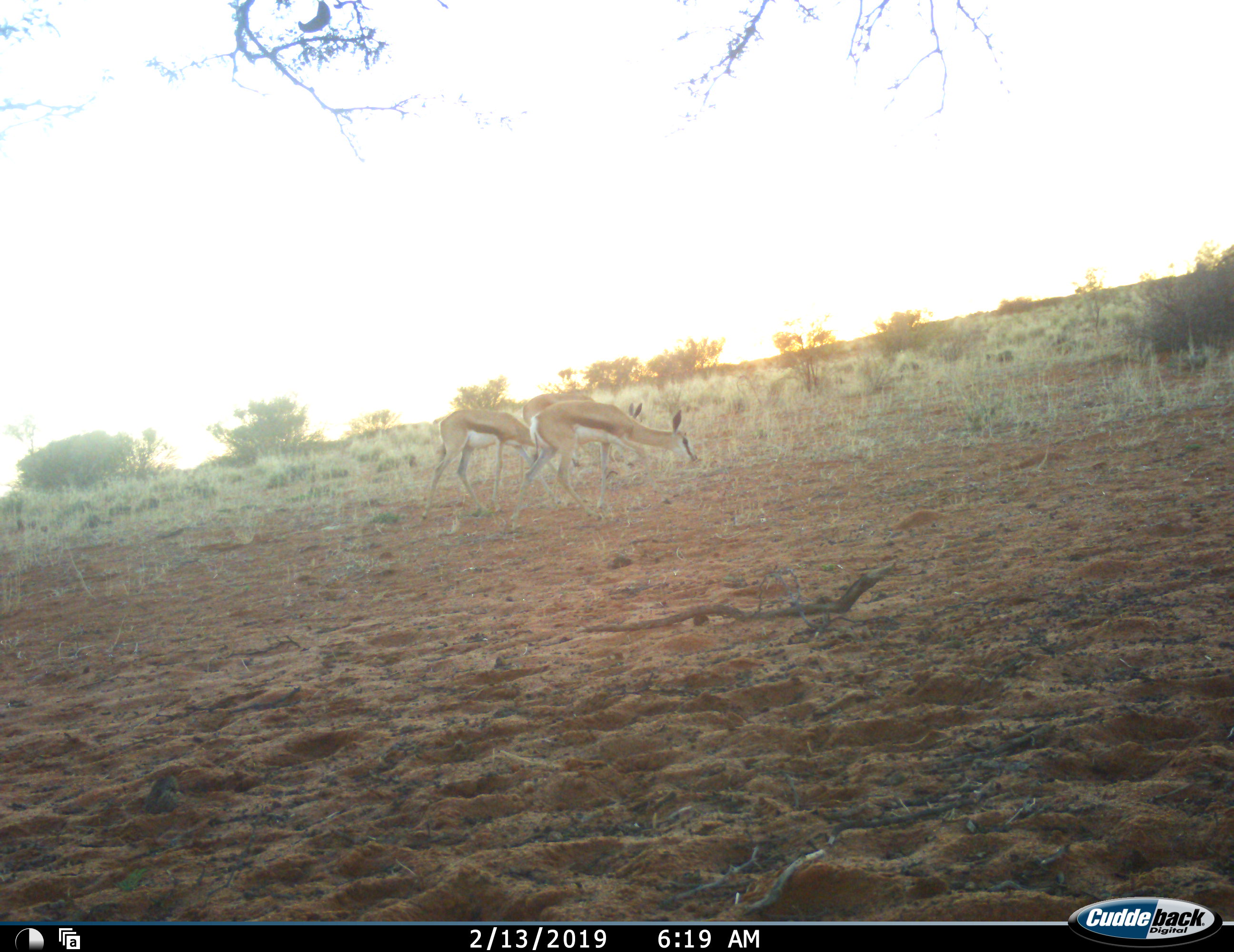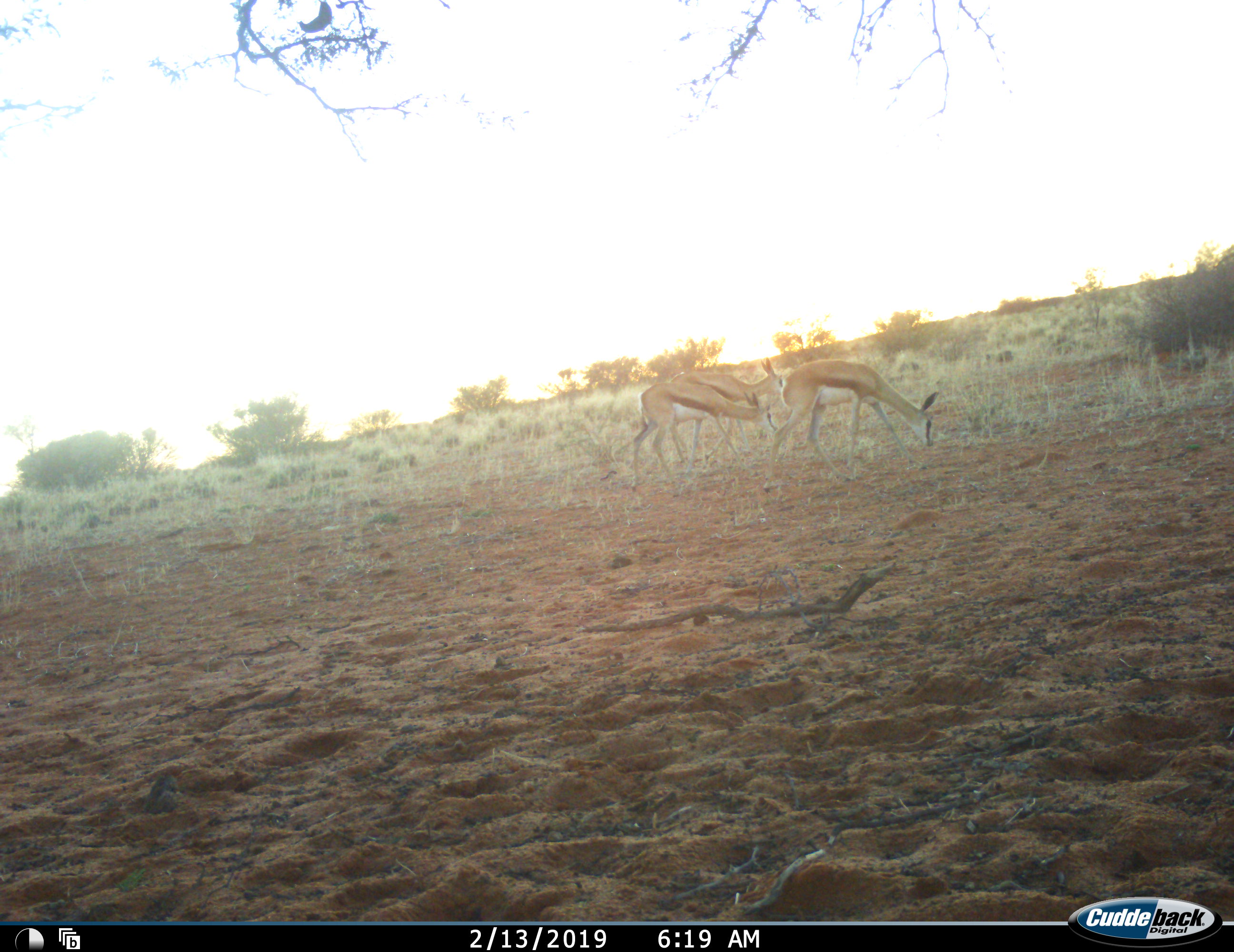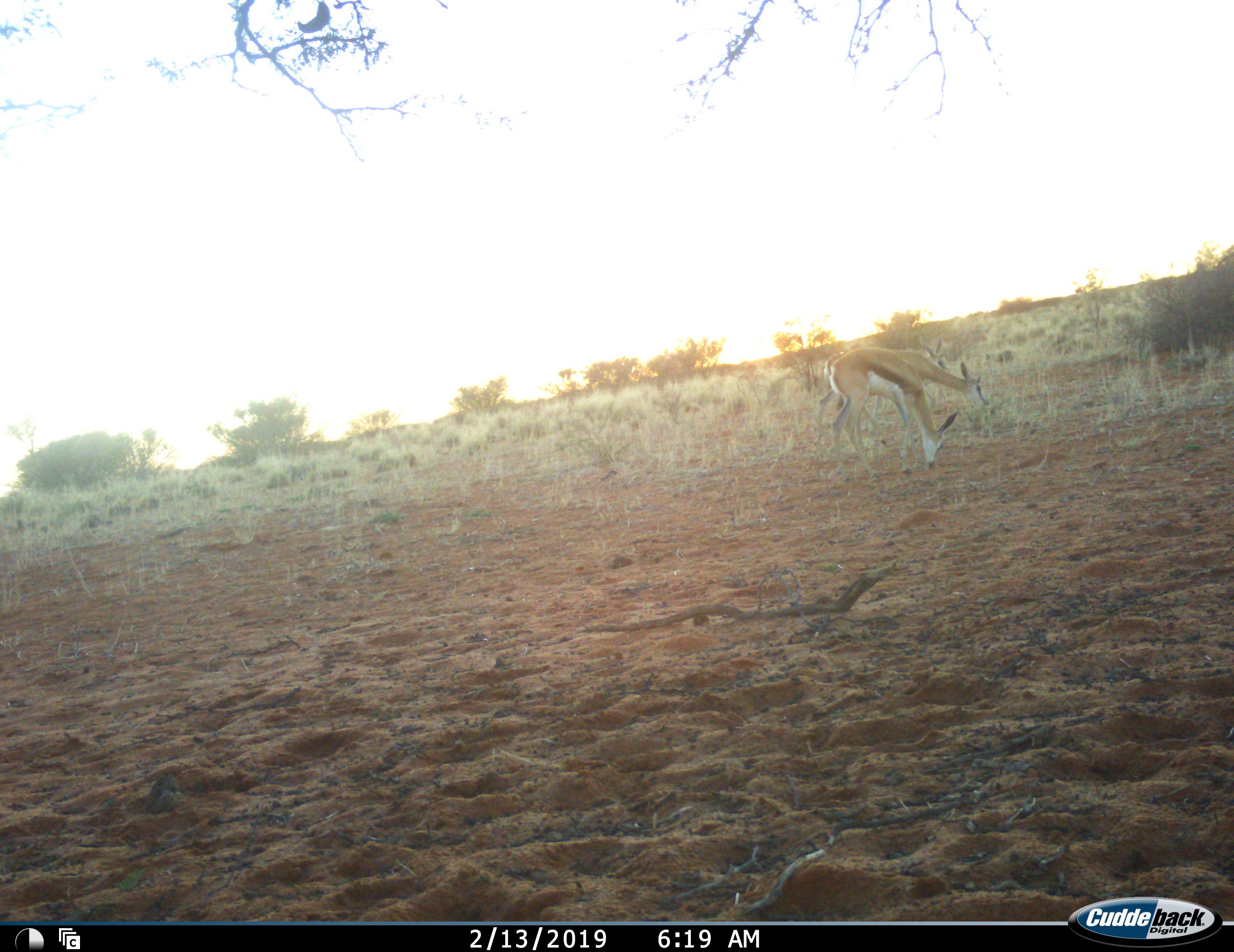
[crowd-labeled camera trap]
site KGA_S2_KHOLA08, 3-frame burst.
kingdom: Animalia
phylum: Chordata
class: Mammalia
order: Artiodactyla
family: Bovidae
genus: Antidorcas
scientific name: Antidorcas marsupialis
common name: springbok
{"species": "springbok (Antidorcas marsupialis)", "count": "3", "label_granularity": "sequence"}